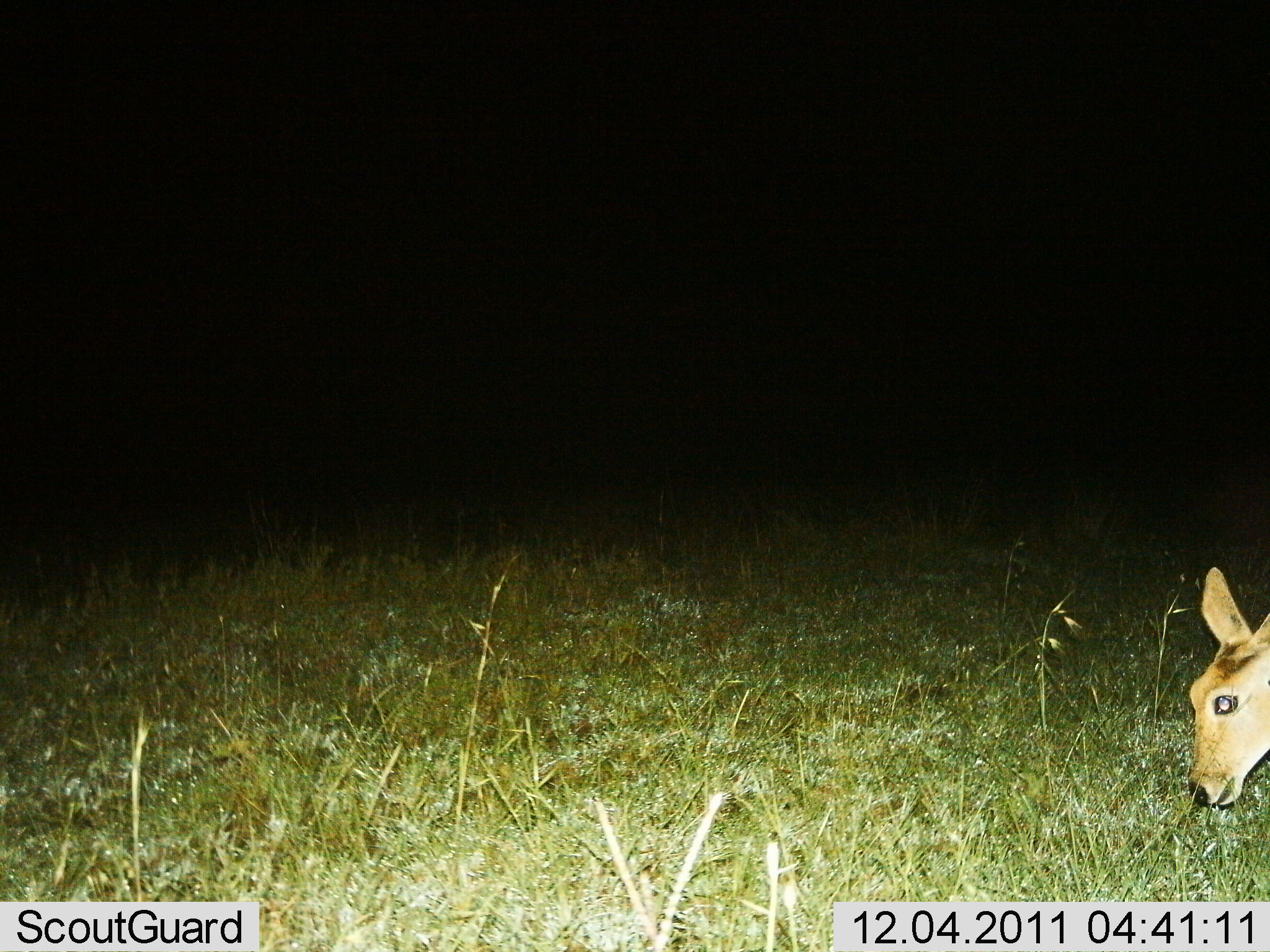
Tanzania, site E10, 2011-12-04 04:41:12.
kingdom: Animalia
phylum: Chordata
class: Mammalia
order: Artiodactyla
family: Bovidae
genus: Redunca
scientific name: Redunca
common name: reedbuck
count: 1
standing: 18%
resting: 0%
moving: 0%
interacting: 0%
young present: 0%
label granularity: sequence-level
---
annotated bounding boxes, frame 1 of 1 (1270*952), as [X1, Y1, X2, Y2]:
animal: [1187, 564, 1270, 809]